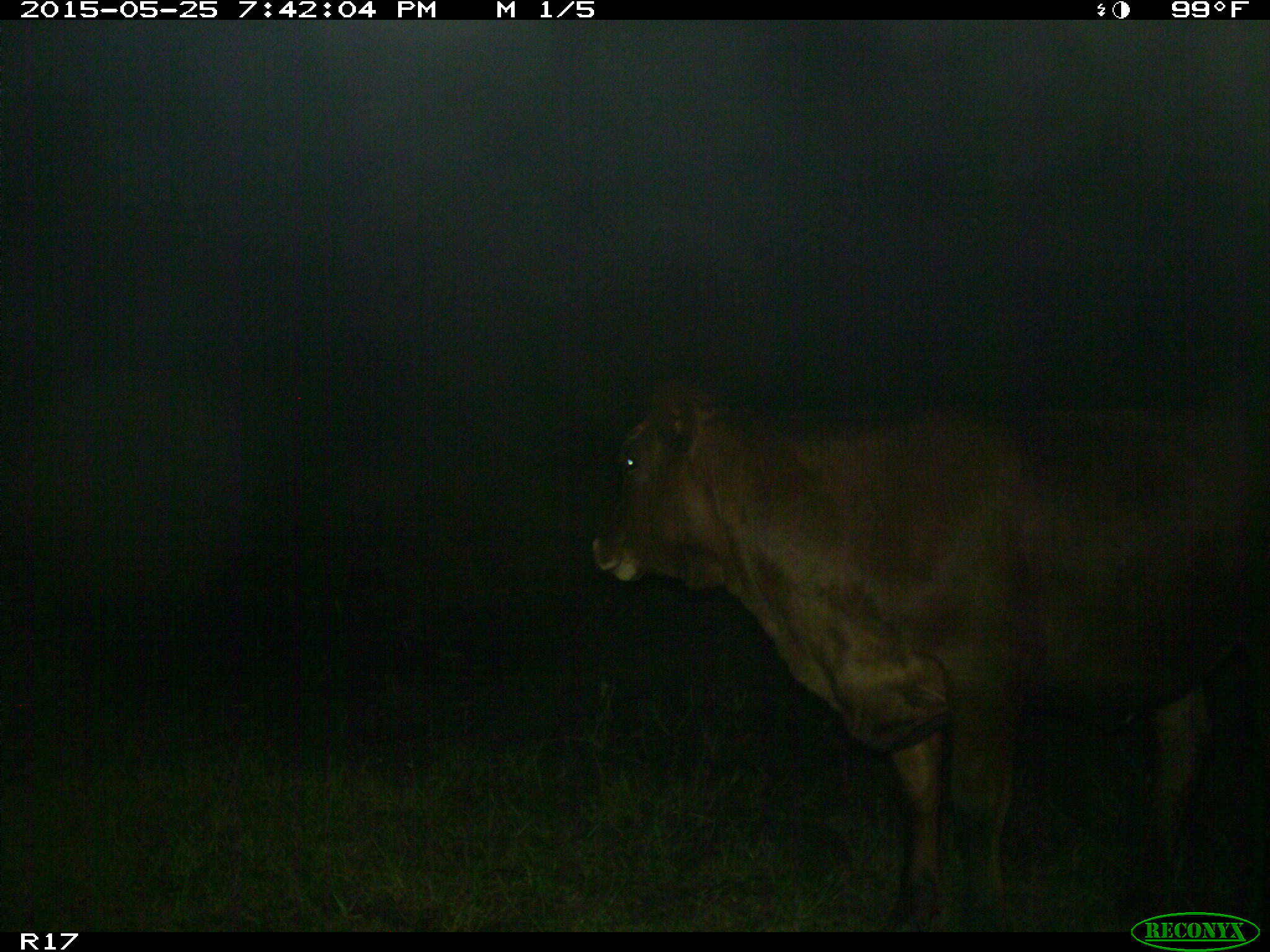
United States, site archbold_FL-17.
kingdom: Animalia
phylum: Chordata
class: Mammalia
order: Artiodactyla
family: Bovidae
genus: Bos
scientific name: Bos taurus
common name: domestic cow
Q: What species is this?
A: Bos taurus (domestic cow).